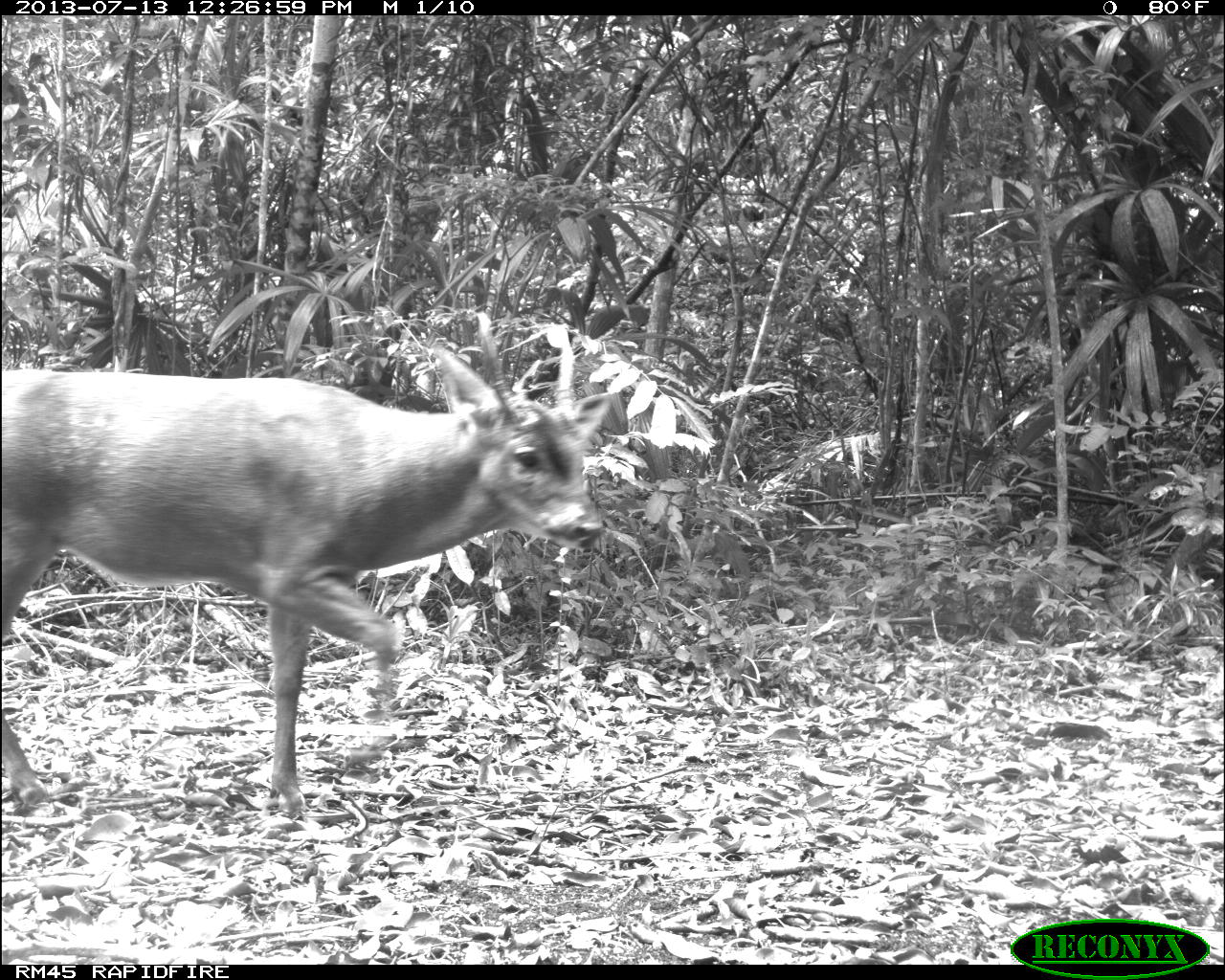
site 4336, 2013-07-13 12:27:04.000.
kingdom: Animalia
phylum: Chordata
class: Mammalia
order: Artiodactyla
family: Cervidae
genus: Odocoileus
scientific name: Odocoileus virginianus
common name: white-tailed deer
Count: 1.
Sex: male.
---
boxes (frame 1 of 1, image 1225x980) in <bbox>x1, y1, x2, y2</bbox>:
odocoileus virginianus: <bbox>1, 310, 610, 813</bbox>